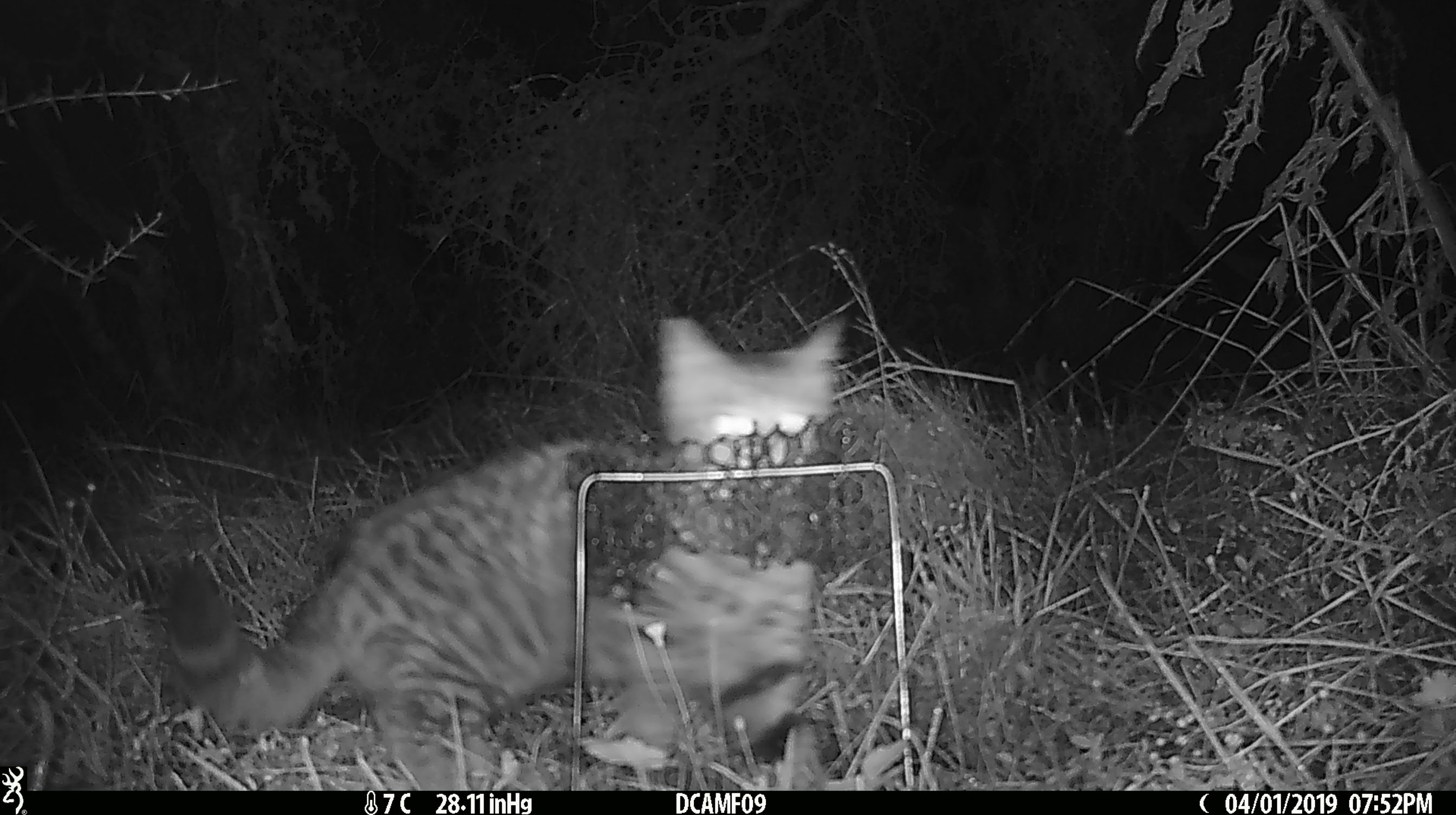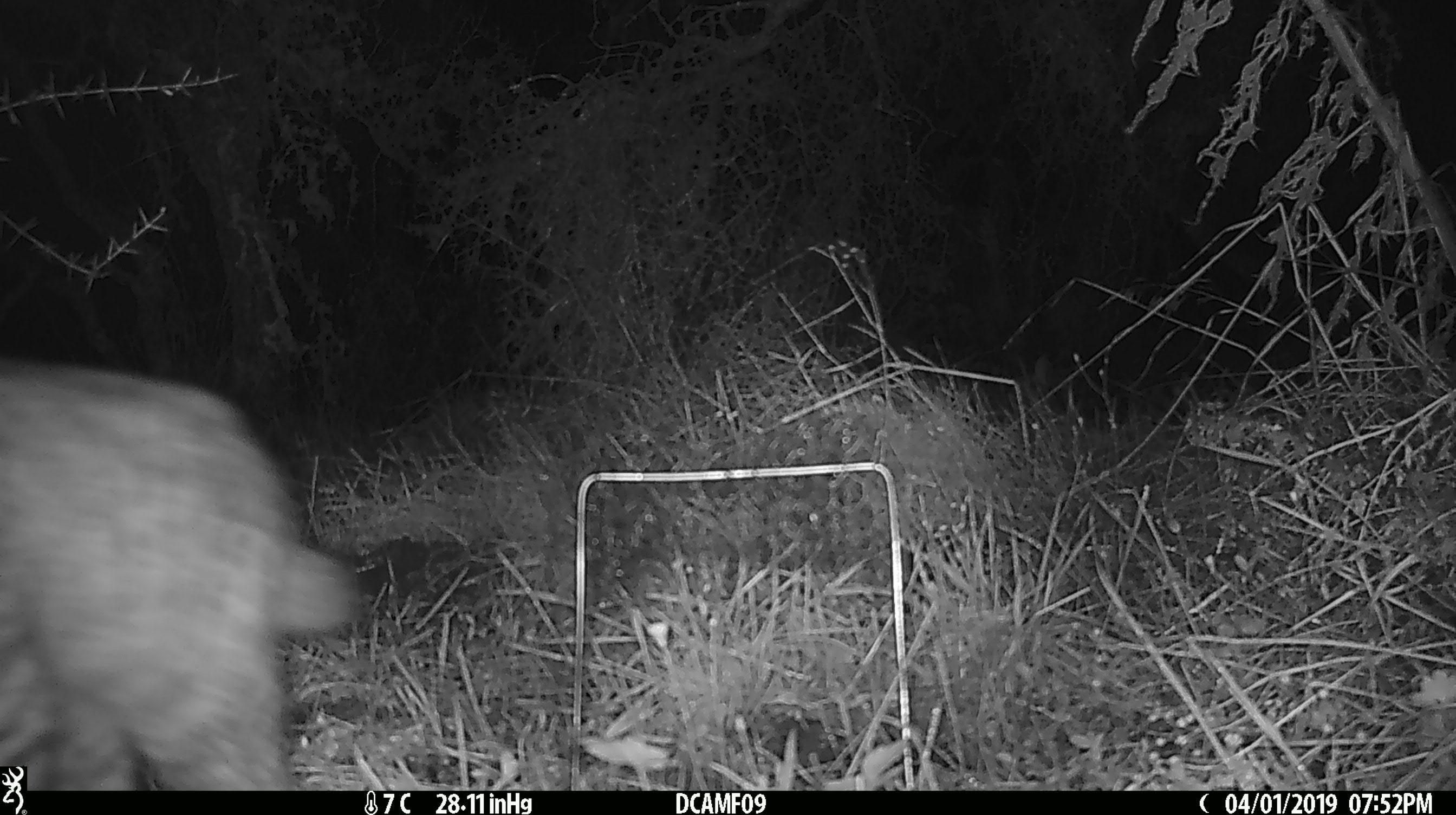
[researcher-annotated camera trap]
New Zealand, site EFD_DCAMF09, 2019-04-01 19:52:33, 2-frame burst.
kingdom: Animalia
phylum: Chordata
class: Mammalia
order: Carnivora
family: Felidae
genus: Felis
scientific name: Felis catus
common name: domestic cat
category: cat